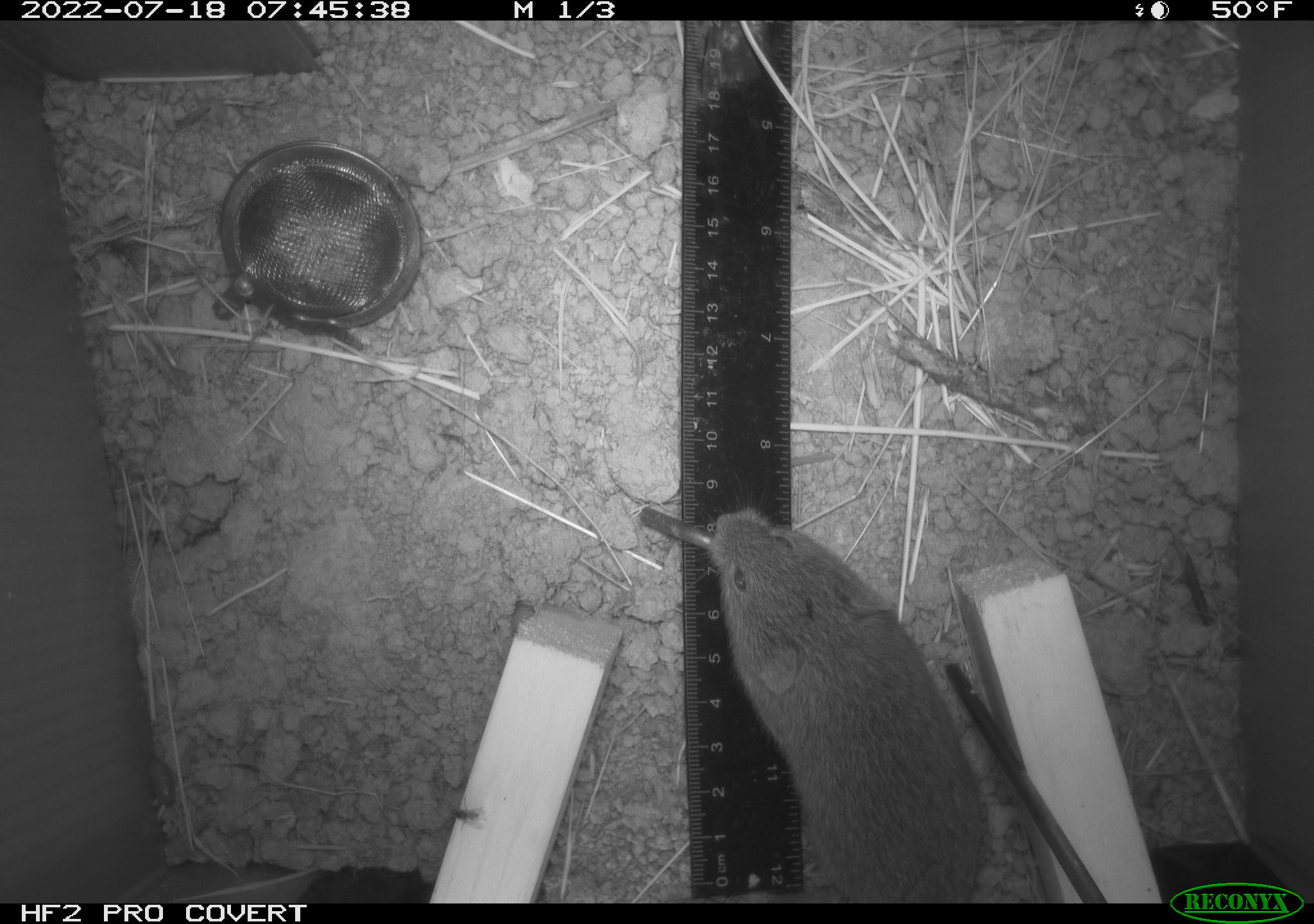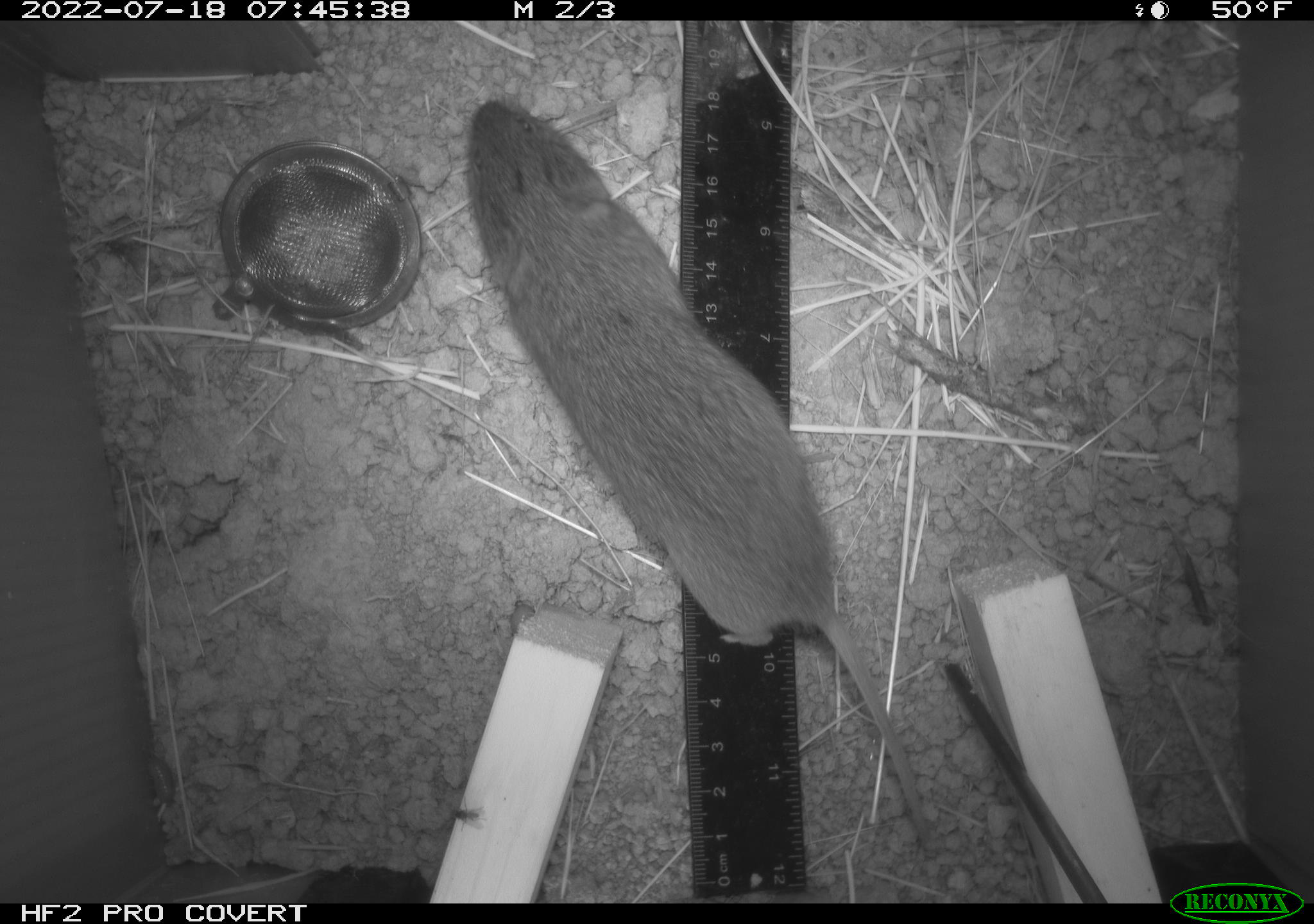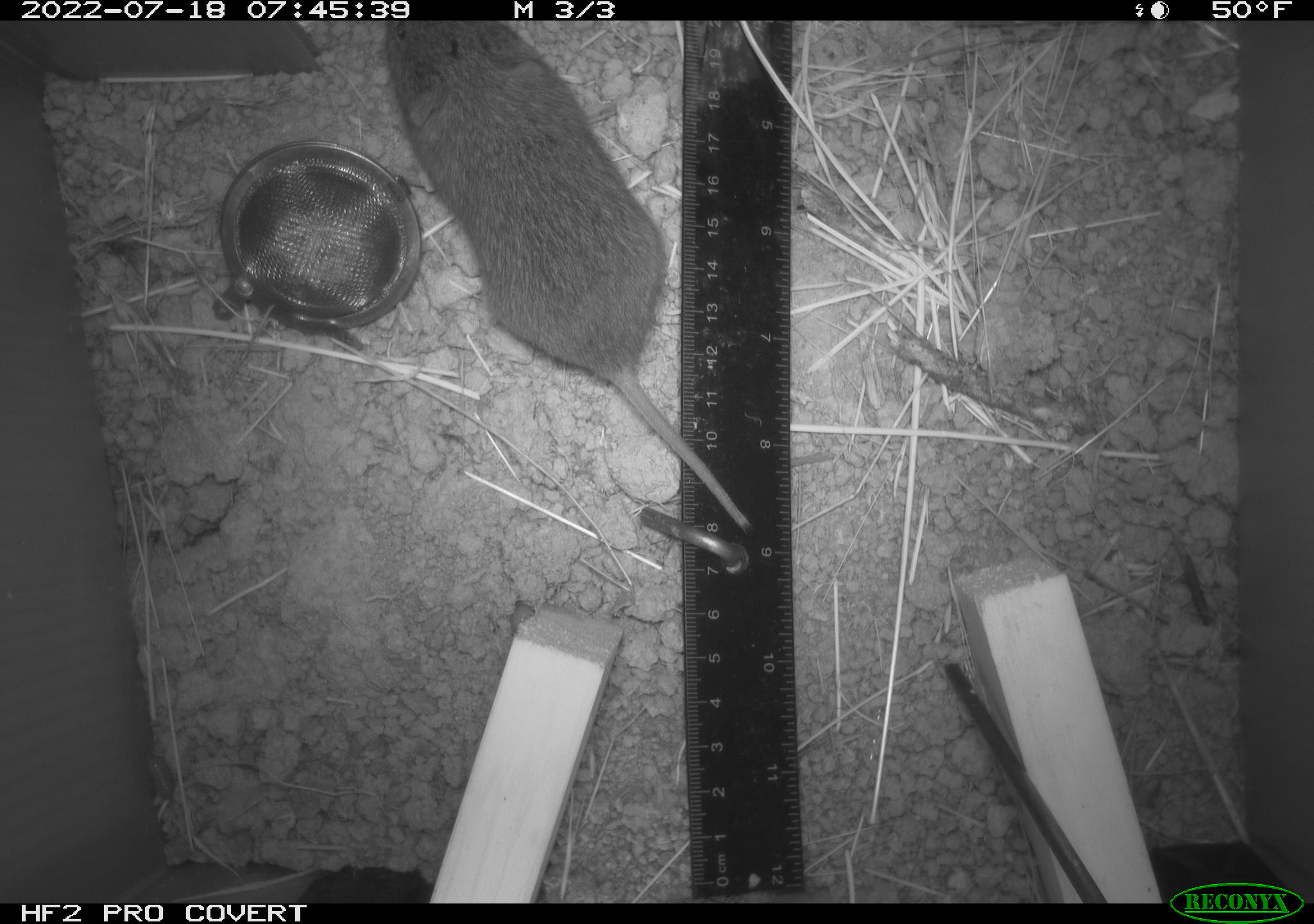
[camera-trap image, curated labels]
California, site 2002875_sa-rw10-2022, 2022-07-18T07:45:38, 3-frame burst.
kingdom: Animalia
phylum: Chordata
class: Mammalia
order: Rodentia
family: Cricetidae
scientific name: Arvicolinae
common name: voles, lemmings, and muskrats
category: arvicolinae subfamily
Arvicolinae subfamily (voles, lemmings, and muskrats) (Arvicolinae).